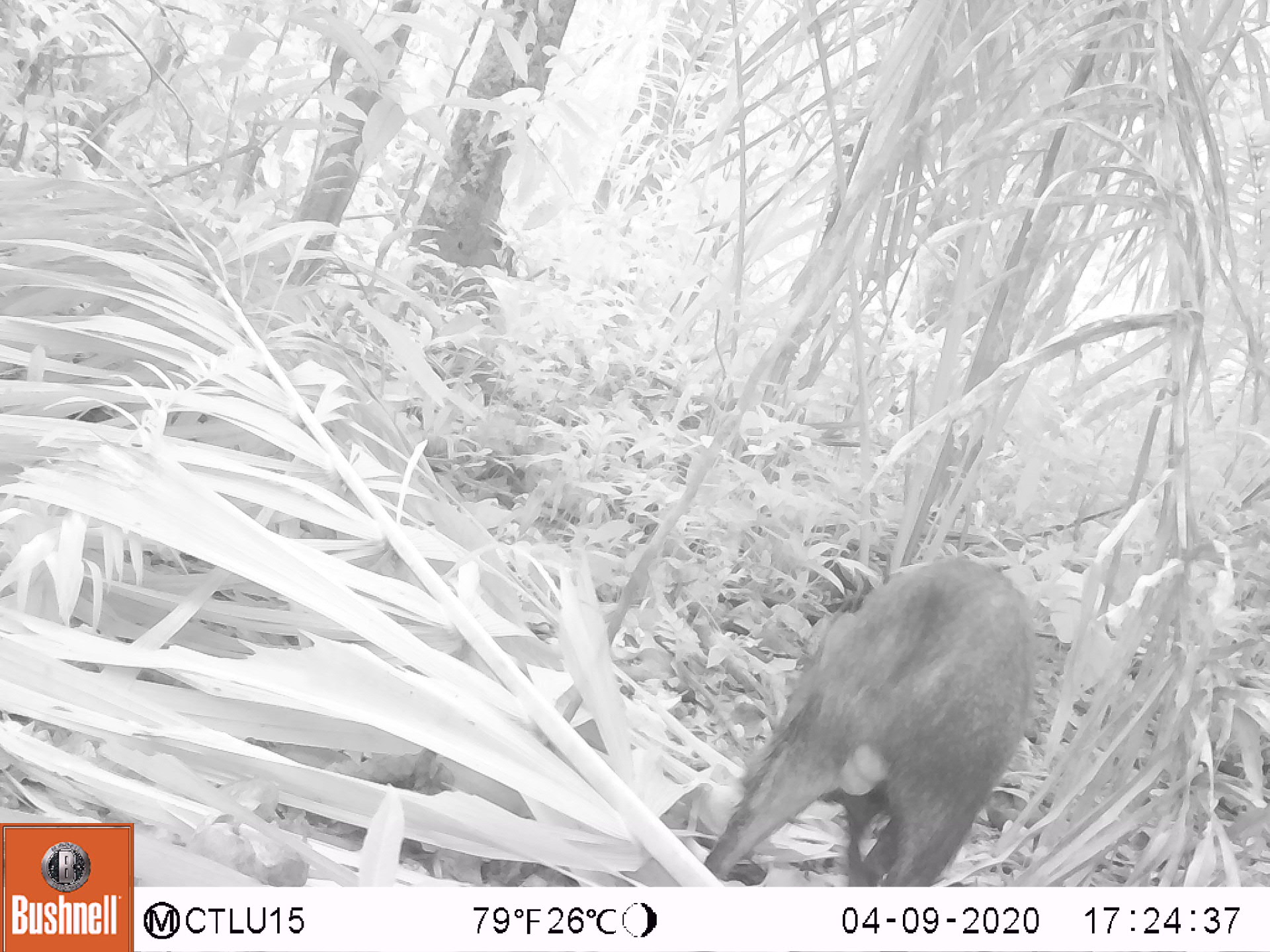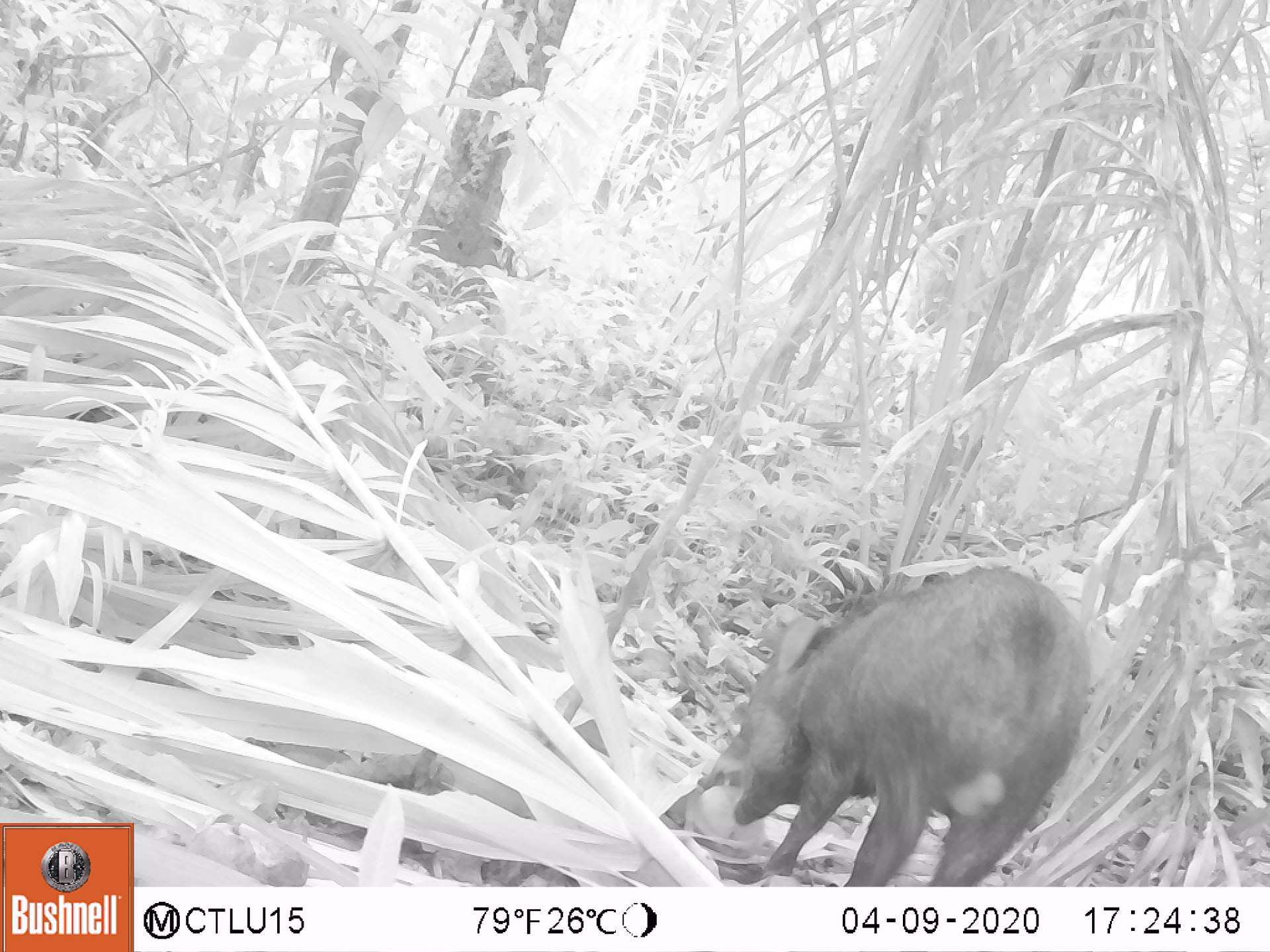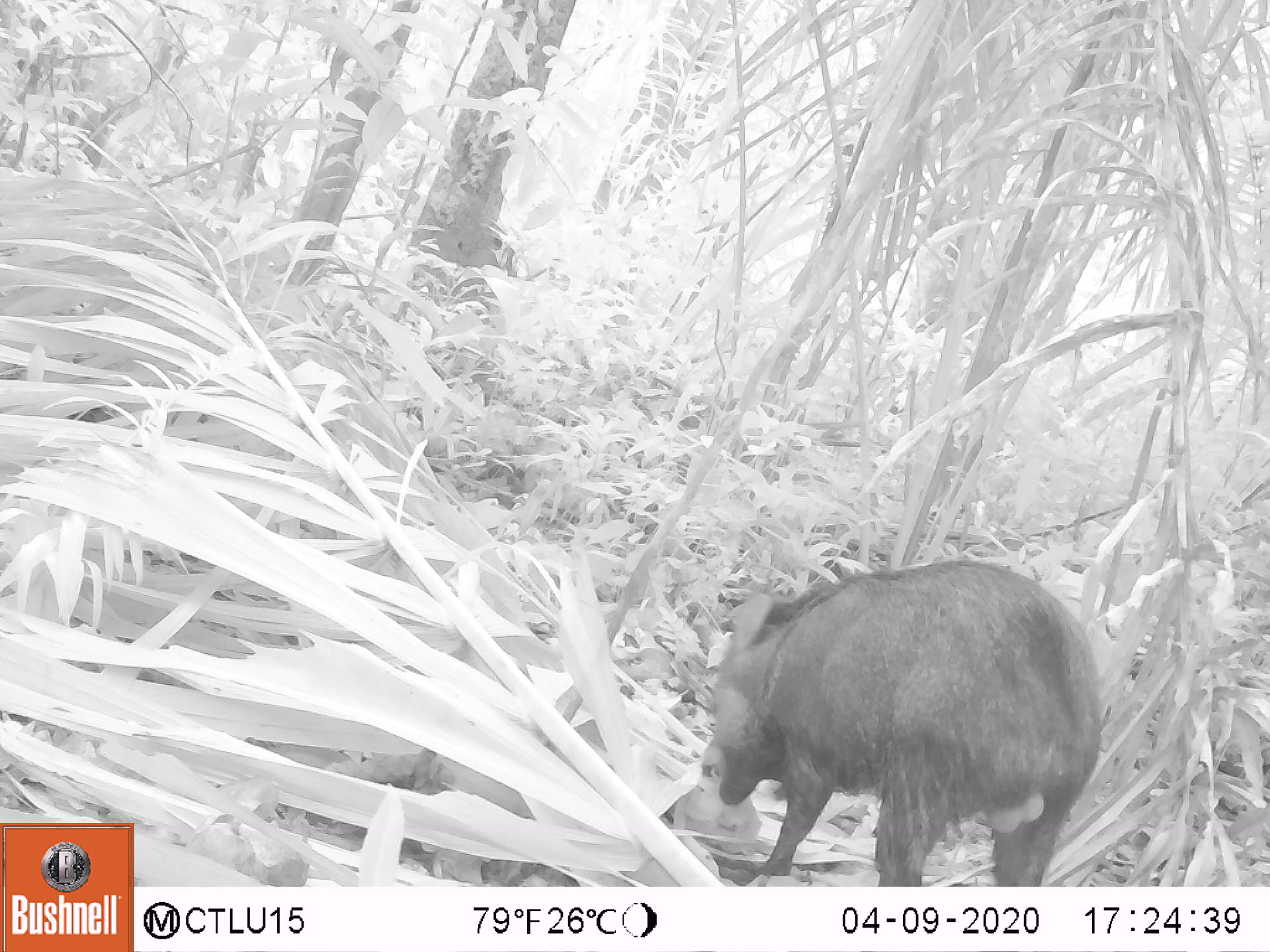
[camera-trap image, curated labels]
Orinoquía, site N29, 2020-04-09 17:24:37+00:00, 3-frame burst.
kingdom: Animalia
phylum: Chordata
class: Mammalia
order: Artiodactyla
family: Tayassuidae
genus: Pecari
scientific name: Pecari tajacu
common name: collared peccary